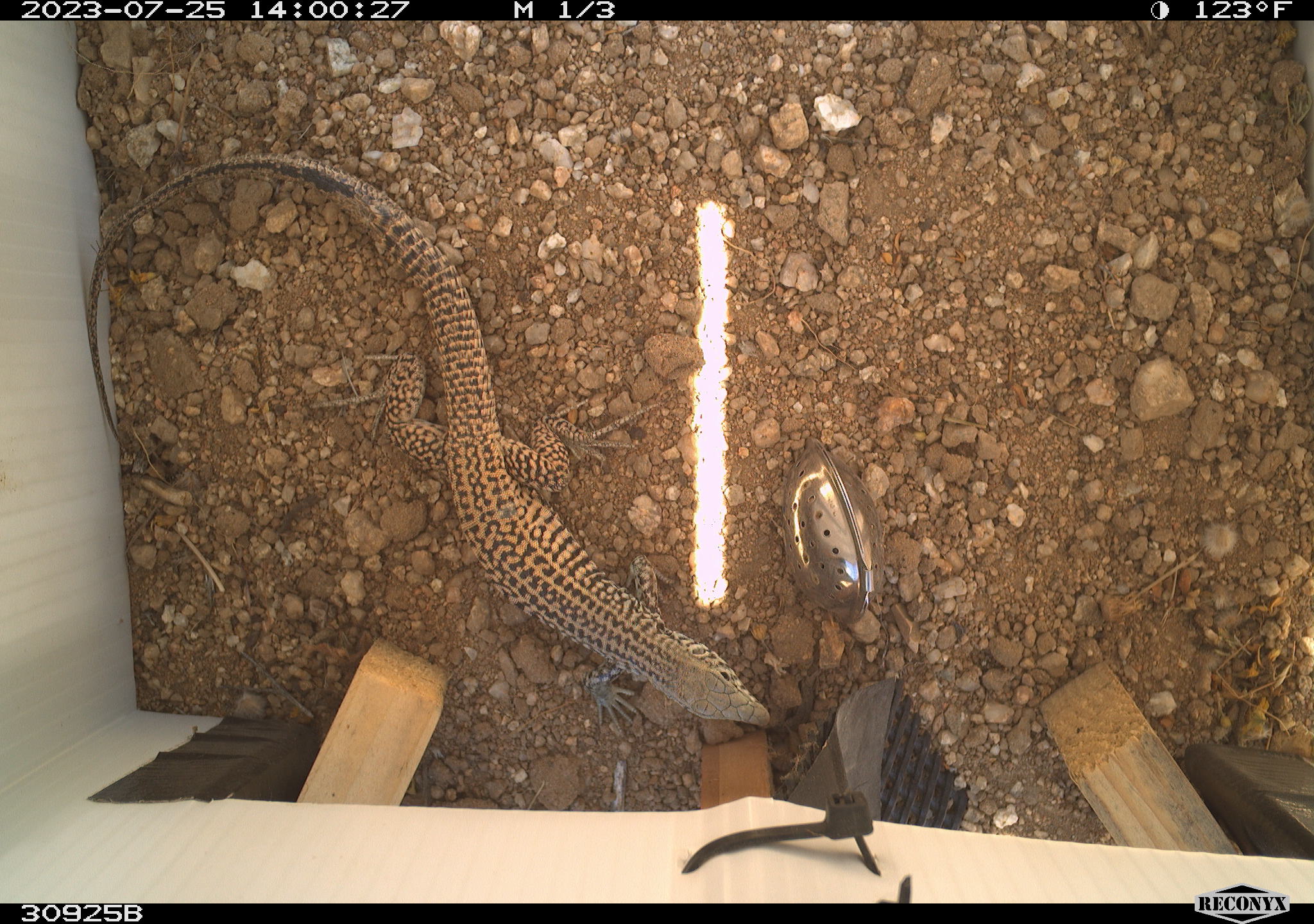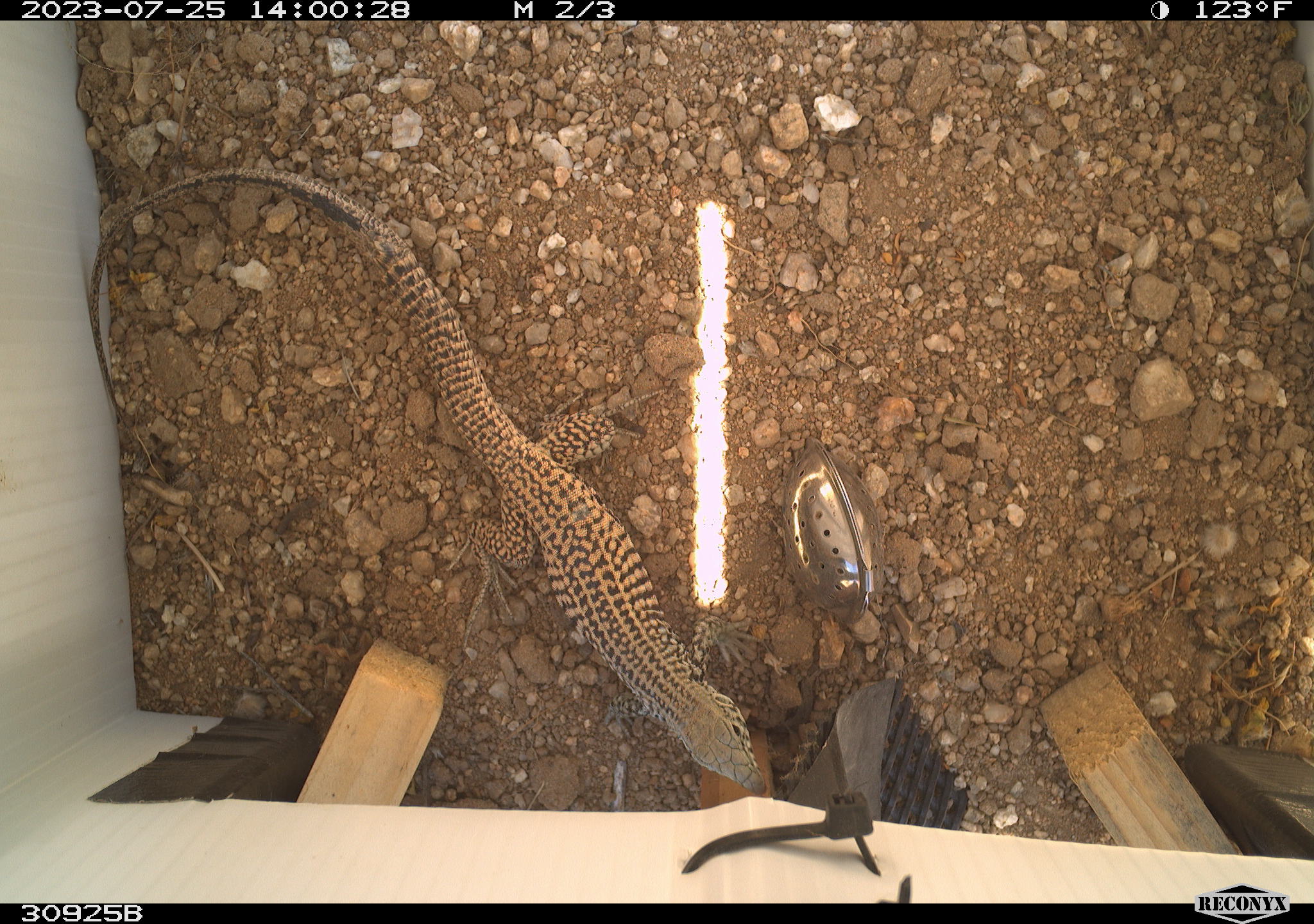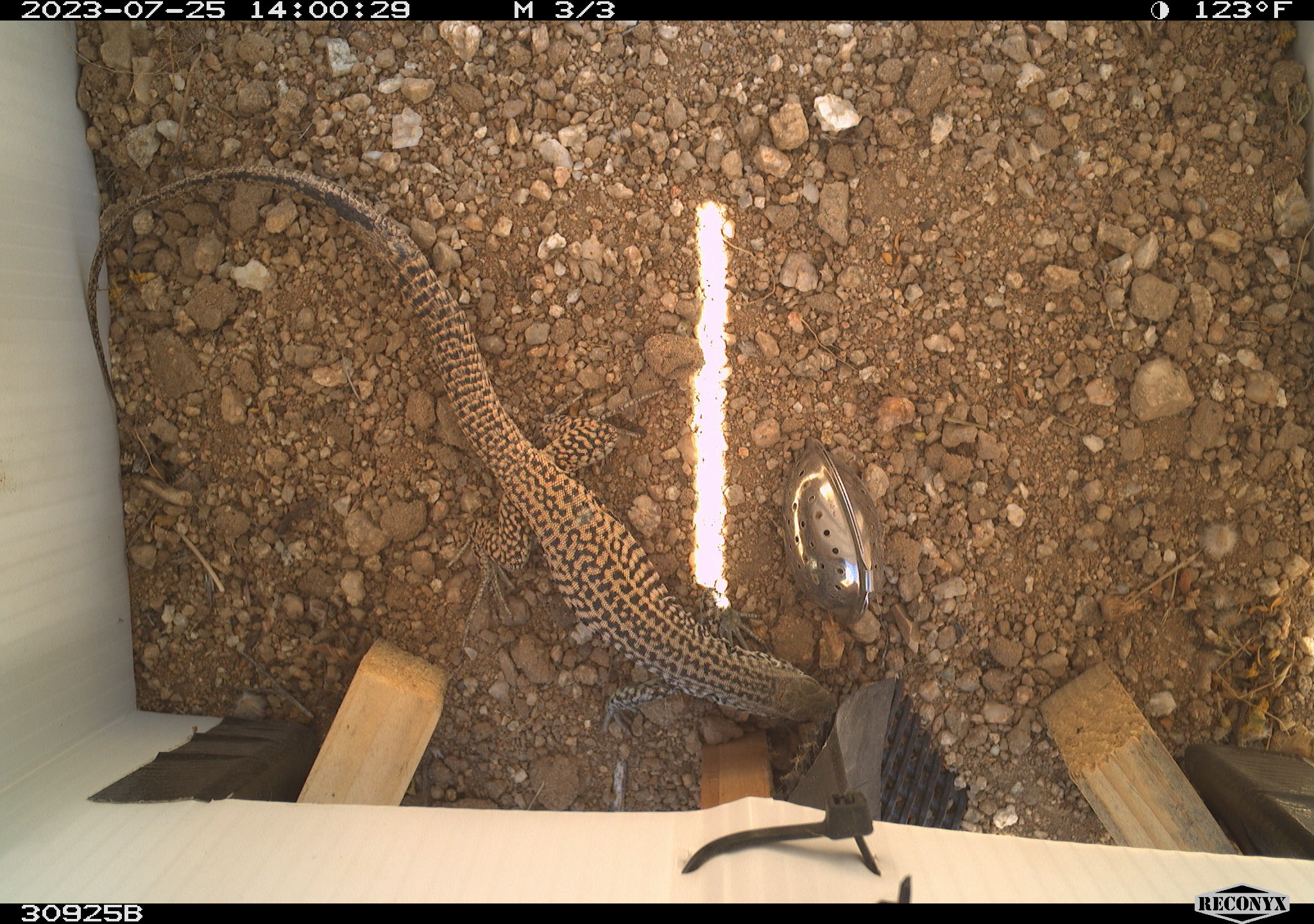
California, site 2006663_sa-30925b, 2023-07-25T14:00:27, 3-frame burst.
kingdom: Animalia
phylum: Chordata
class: Reptilia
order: Squamata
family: Teiidae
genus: Aspidoscelis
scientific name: Aspidoscelis tigris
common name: western whiptail